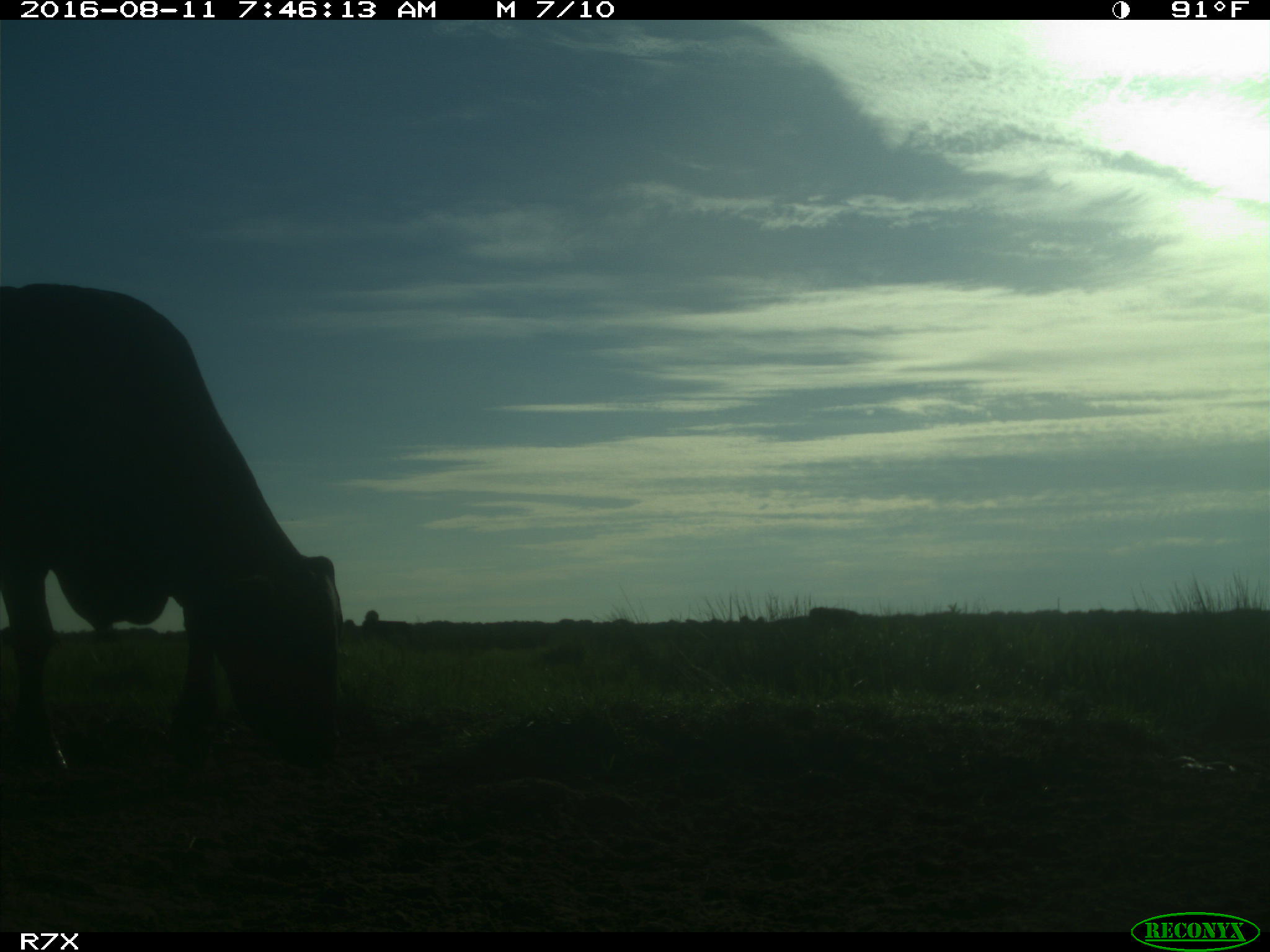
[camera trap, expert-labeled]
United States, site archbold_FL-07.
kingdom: Animalia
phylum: Chordata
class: Mammalia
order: Artiodactyla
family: Bovidae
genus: Bos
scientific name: Bos taurus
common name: domestic cow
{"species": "Bos taurus (domestic cow)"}